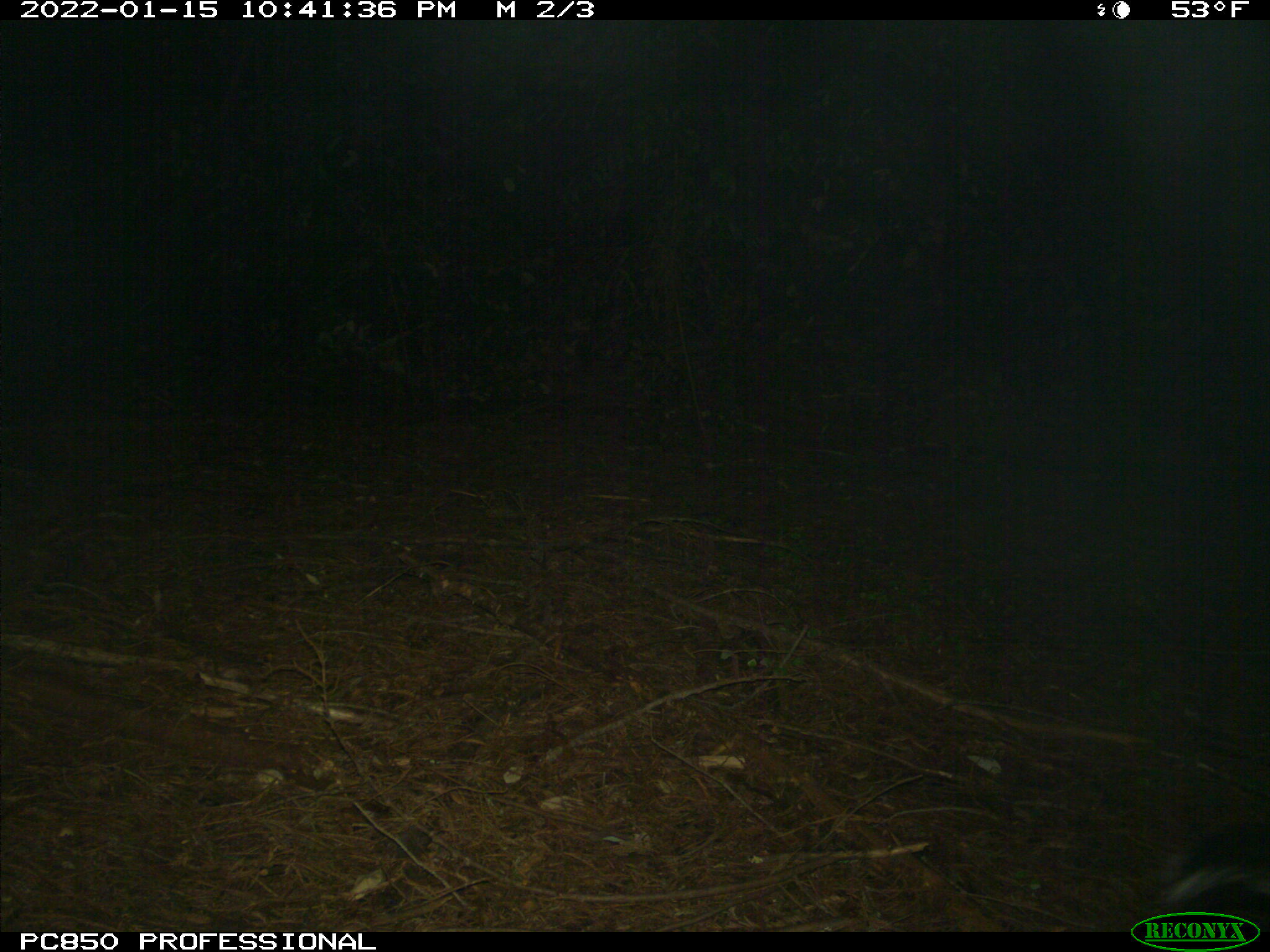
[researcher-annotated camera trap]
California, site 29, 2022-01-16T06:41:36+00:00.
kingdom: Animalia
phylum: Chordata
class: Mammalia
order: Carnivora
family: Mephitidae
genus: Mephitis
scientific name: Mephitis mephitis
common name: striped skunk